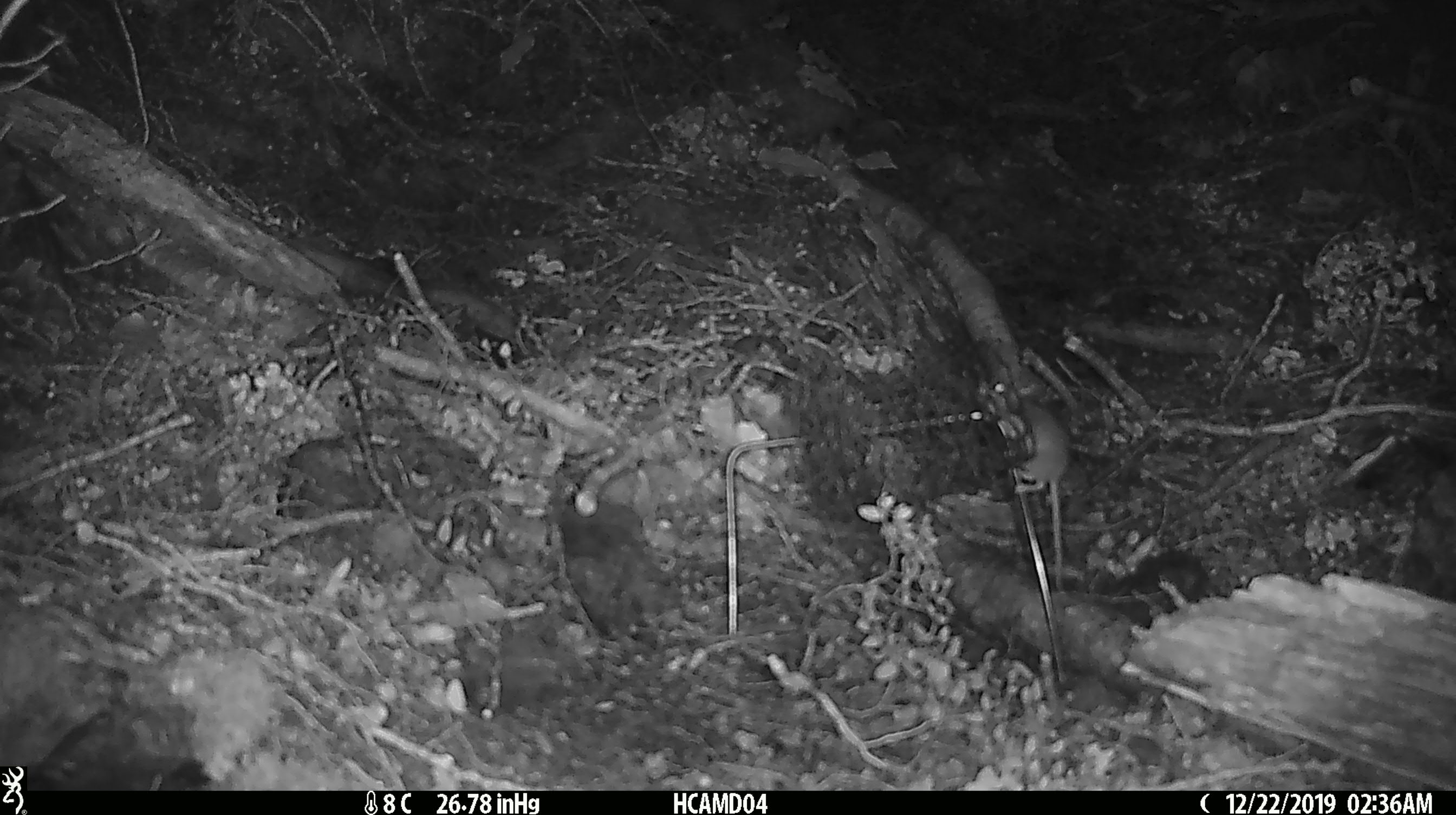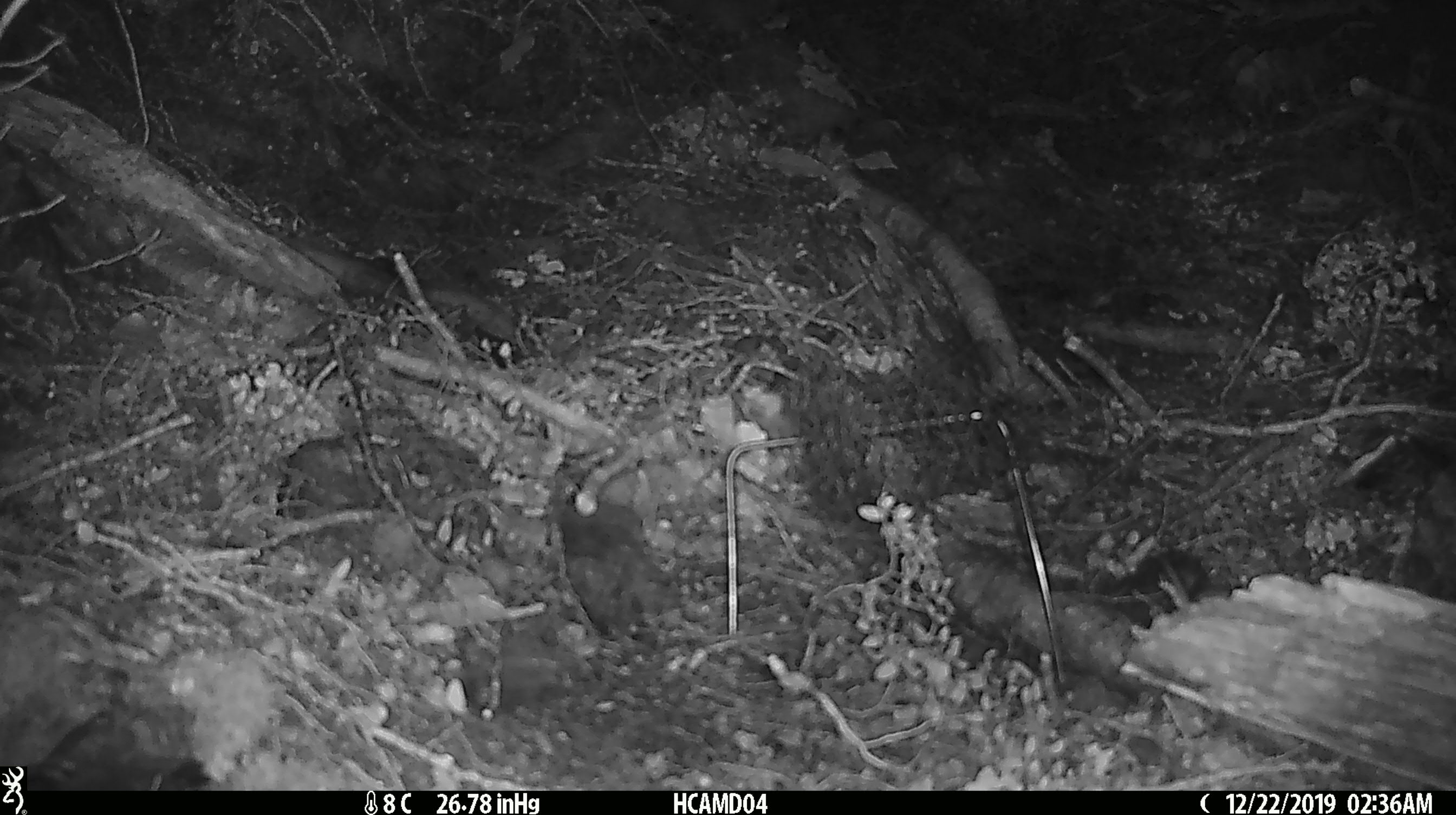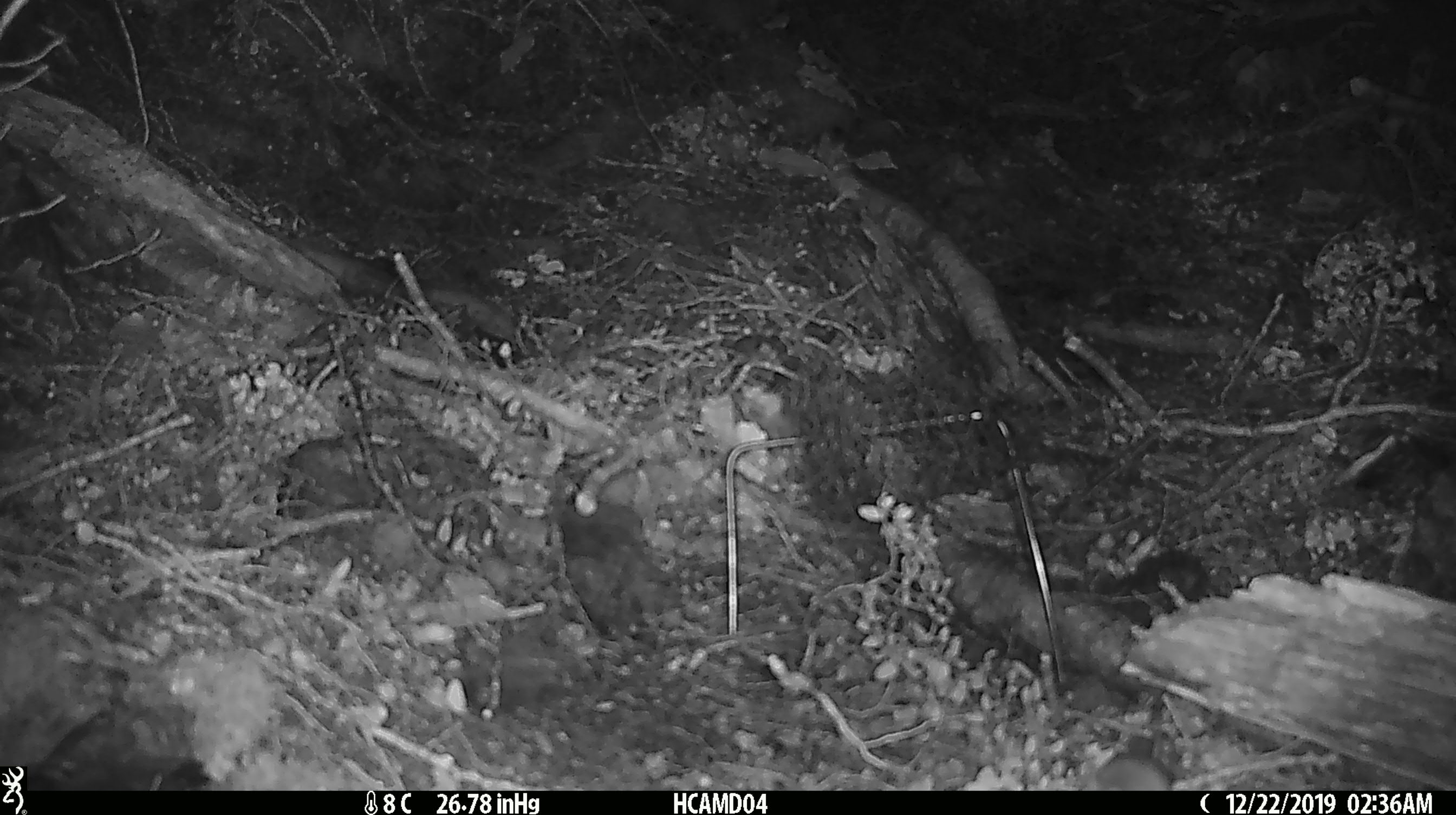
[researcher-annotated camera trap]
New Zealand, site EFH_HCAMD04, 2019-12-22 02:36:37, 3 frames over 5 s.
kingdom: Animalia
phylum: Chordata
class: Mammalia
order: Rodentia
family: Muridae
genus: Mus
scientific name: Mus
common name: mouse